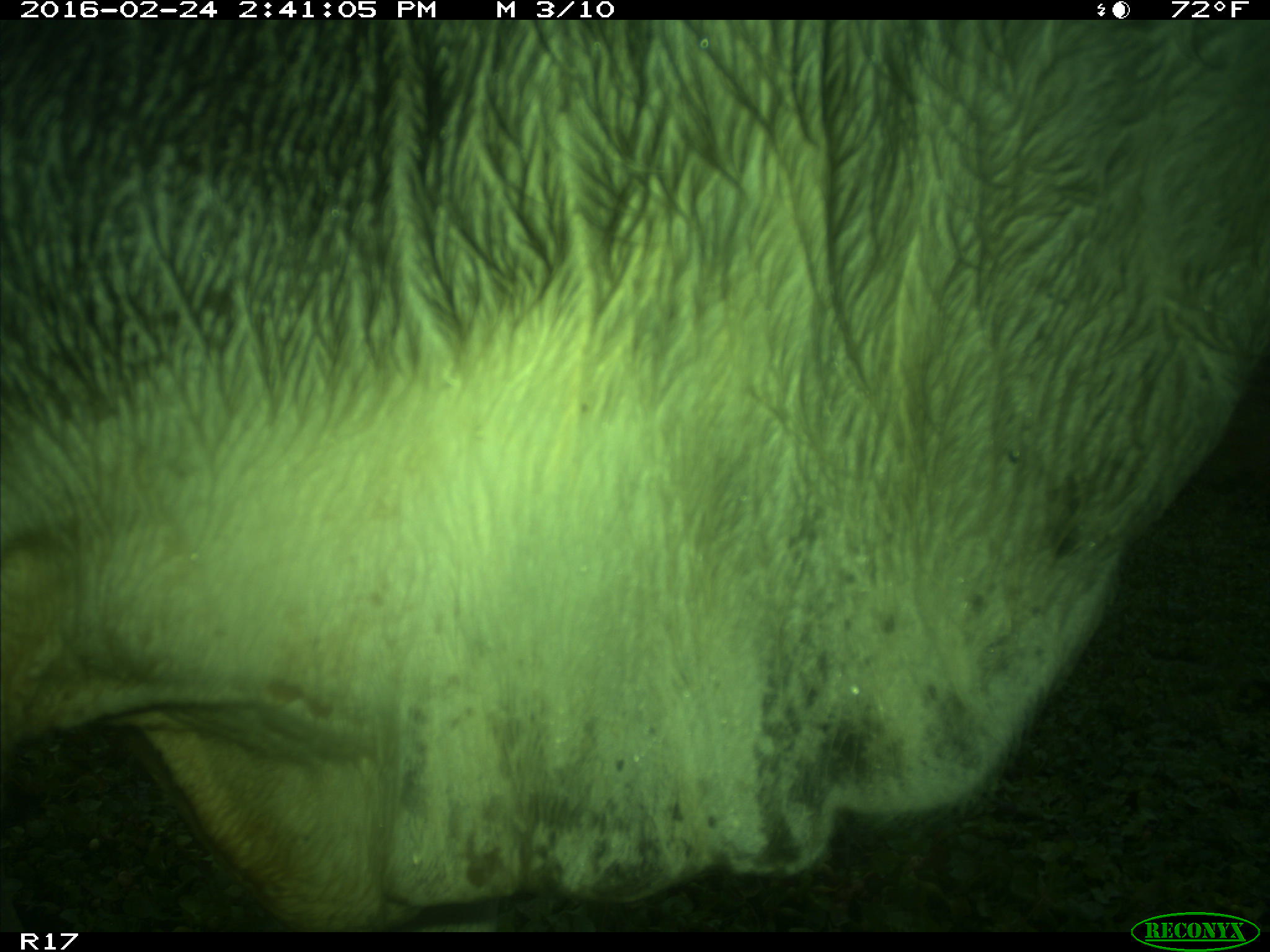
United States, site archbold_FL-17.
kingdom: Animalia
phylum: Chordata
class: Mammalia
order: Artiodactyla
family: Bovidae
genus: Bos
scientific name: Bos taurus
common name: domestic cow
Bos taurus (domestic cow).